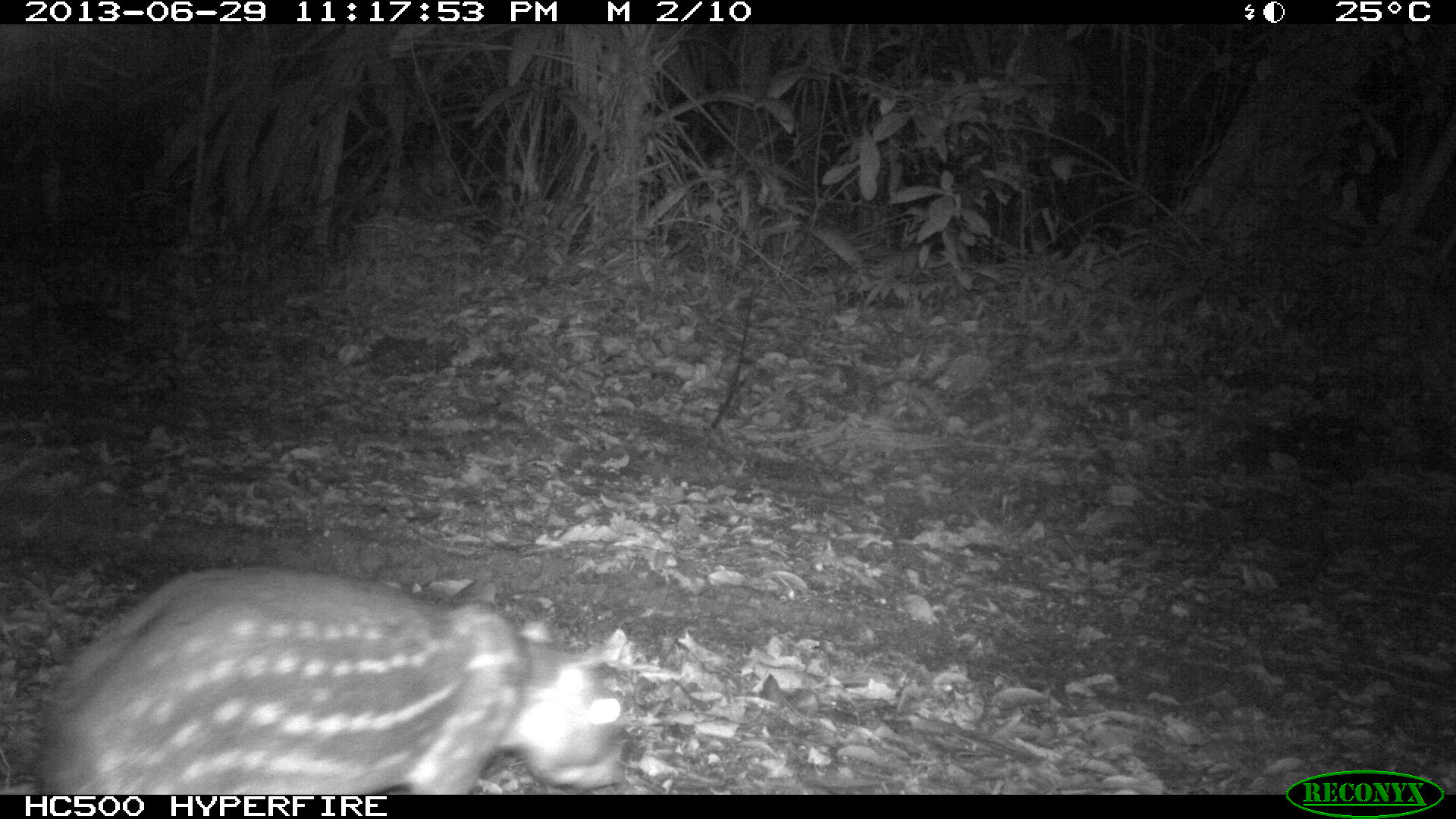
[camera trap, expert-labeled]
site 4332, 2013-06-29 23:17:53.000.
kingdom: Animalia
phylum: Chordata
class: Mammalia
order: Rodentia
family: Cuniculidae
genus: Cuniculus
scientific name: Cuniculus paca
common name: lowland paca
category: agouti paca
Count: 1.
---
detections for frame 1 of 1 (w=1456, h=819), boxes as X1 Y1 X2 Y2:
agouti paca: 33 564 632 795